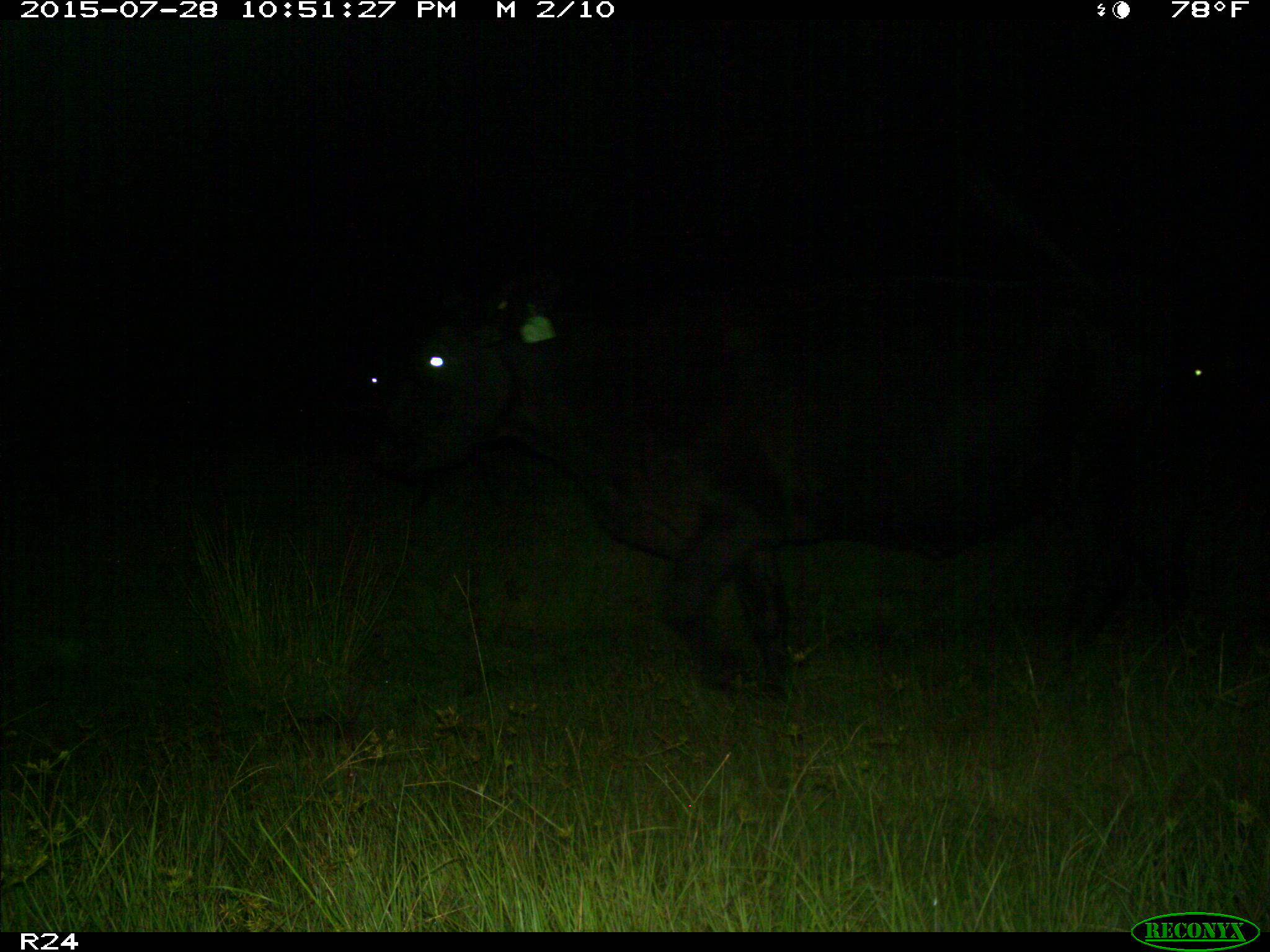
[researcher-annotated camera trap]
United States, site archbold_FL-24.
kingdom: Animalia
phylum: Chordata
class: Mammalia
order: Artiodactyla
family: Bovidae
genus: Bos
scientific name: Bos taurus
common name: domestic cow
Bos taurus (domestic cow).